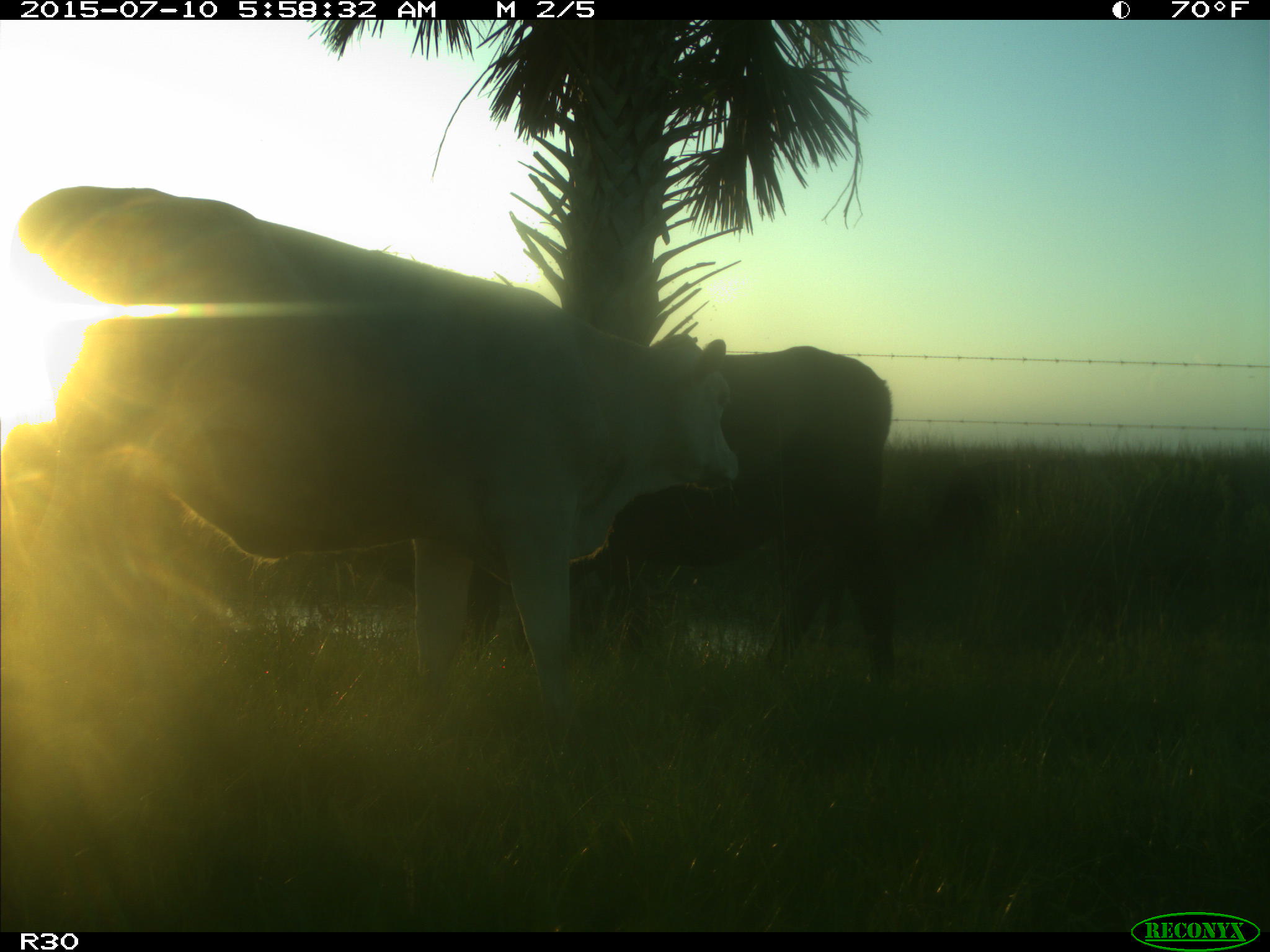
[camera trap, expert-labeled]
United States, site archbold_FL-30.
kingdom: Animalia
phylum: Chordata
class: Mammalia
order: Artiodactyla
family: Bovidae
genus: Bos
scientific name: Bos taurus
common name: domestic cow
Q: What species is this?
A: Bos taurus (domestic cow).